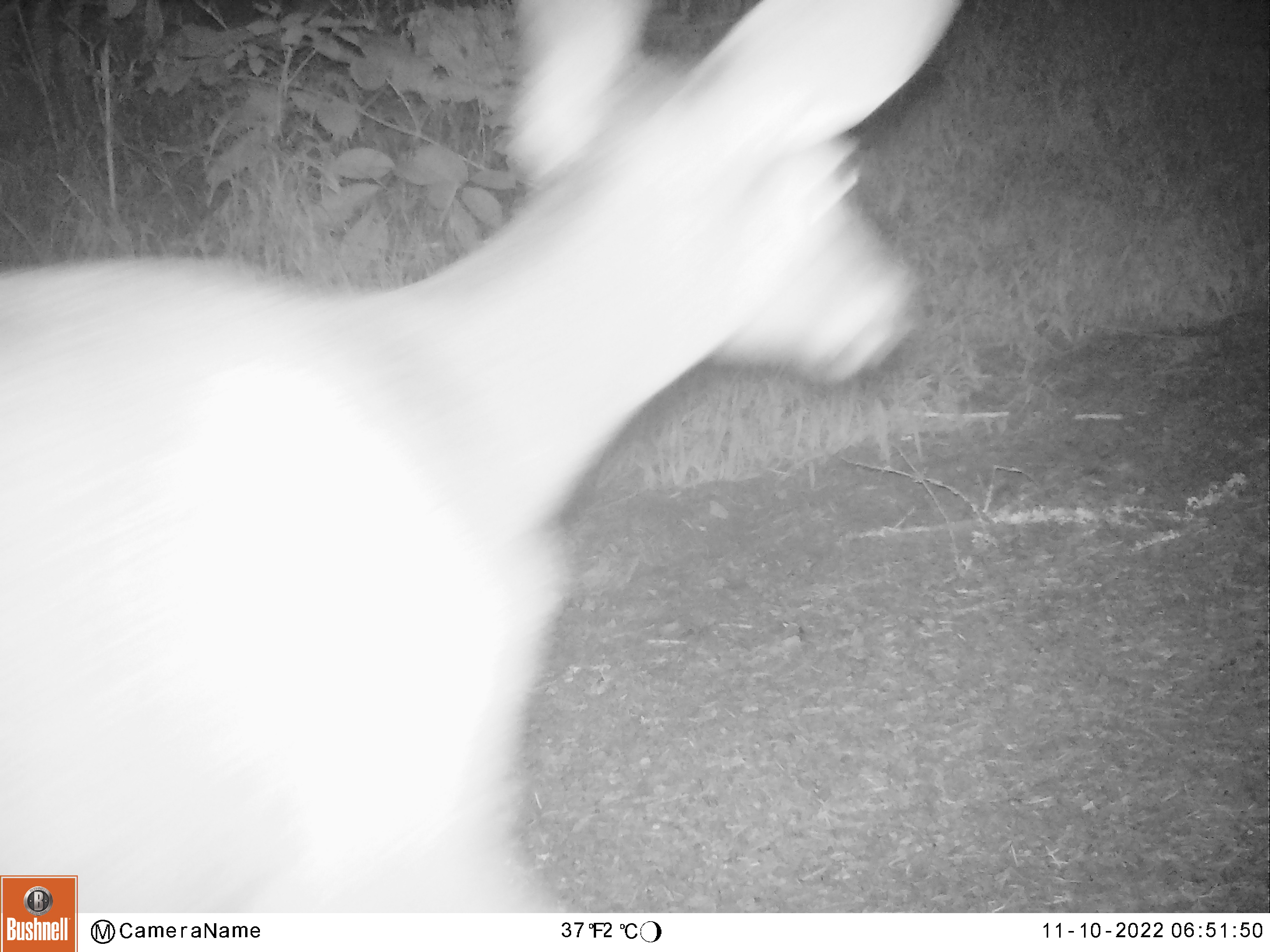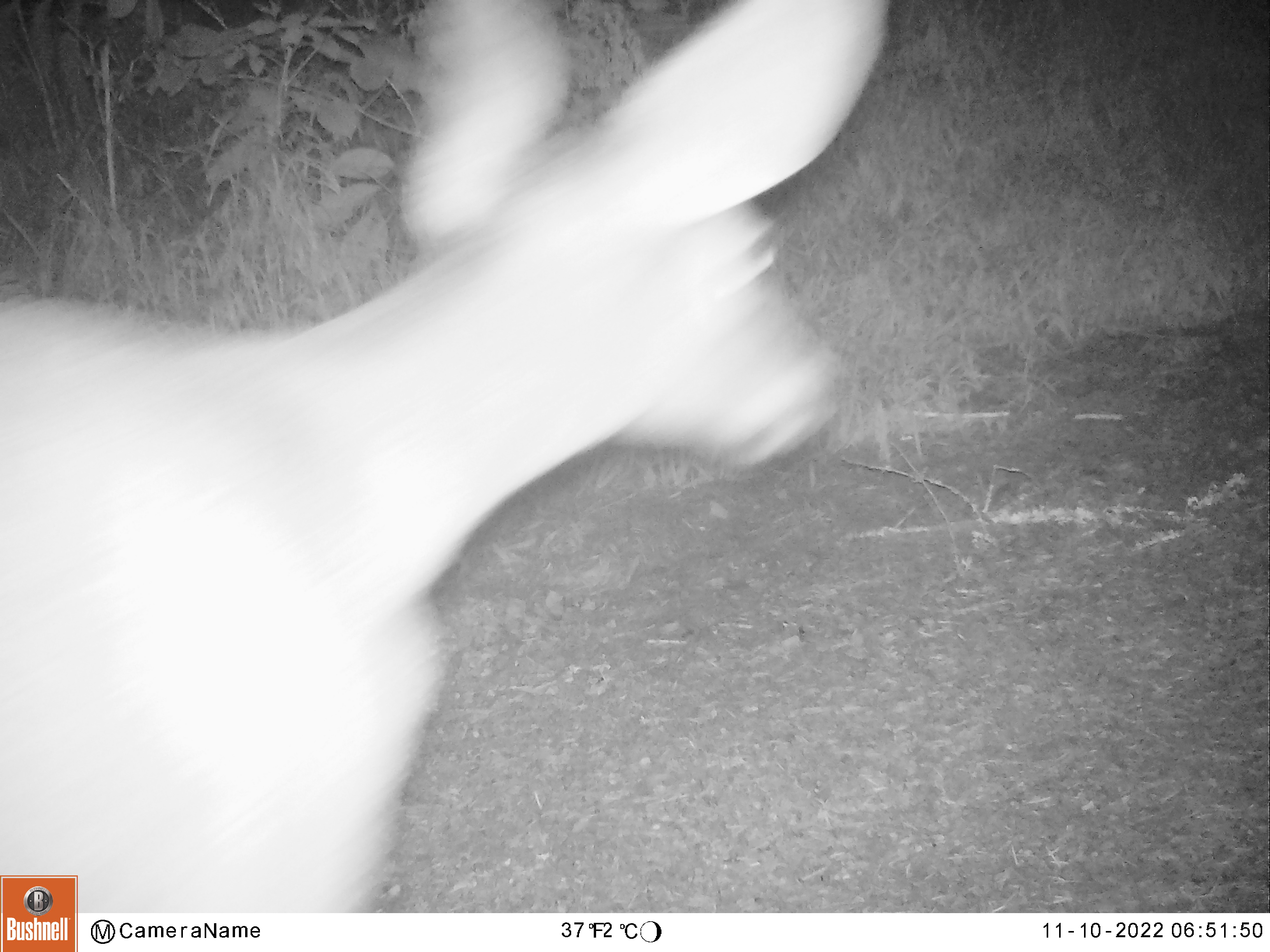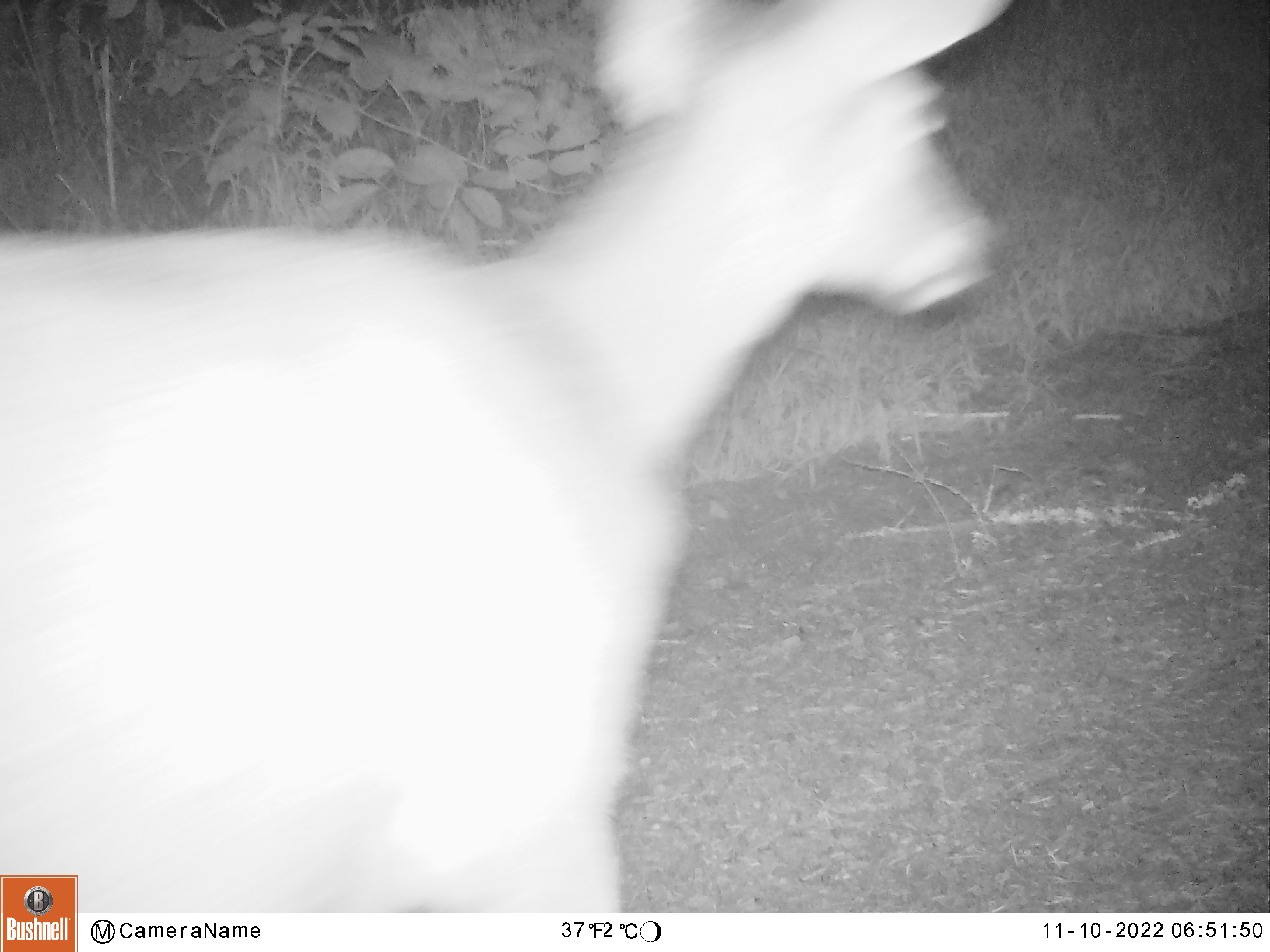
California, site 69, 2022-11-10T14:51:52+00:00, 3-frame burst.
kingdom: Animalia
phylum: Chordata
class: Mammalia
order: Artiodactyla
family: Cervidae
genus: Odocoileus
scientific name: Odocoileus hemionus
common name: mule deer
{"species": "mule deer (Odocoileus hemionus)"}